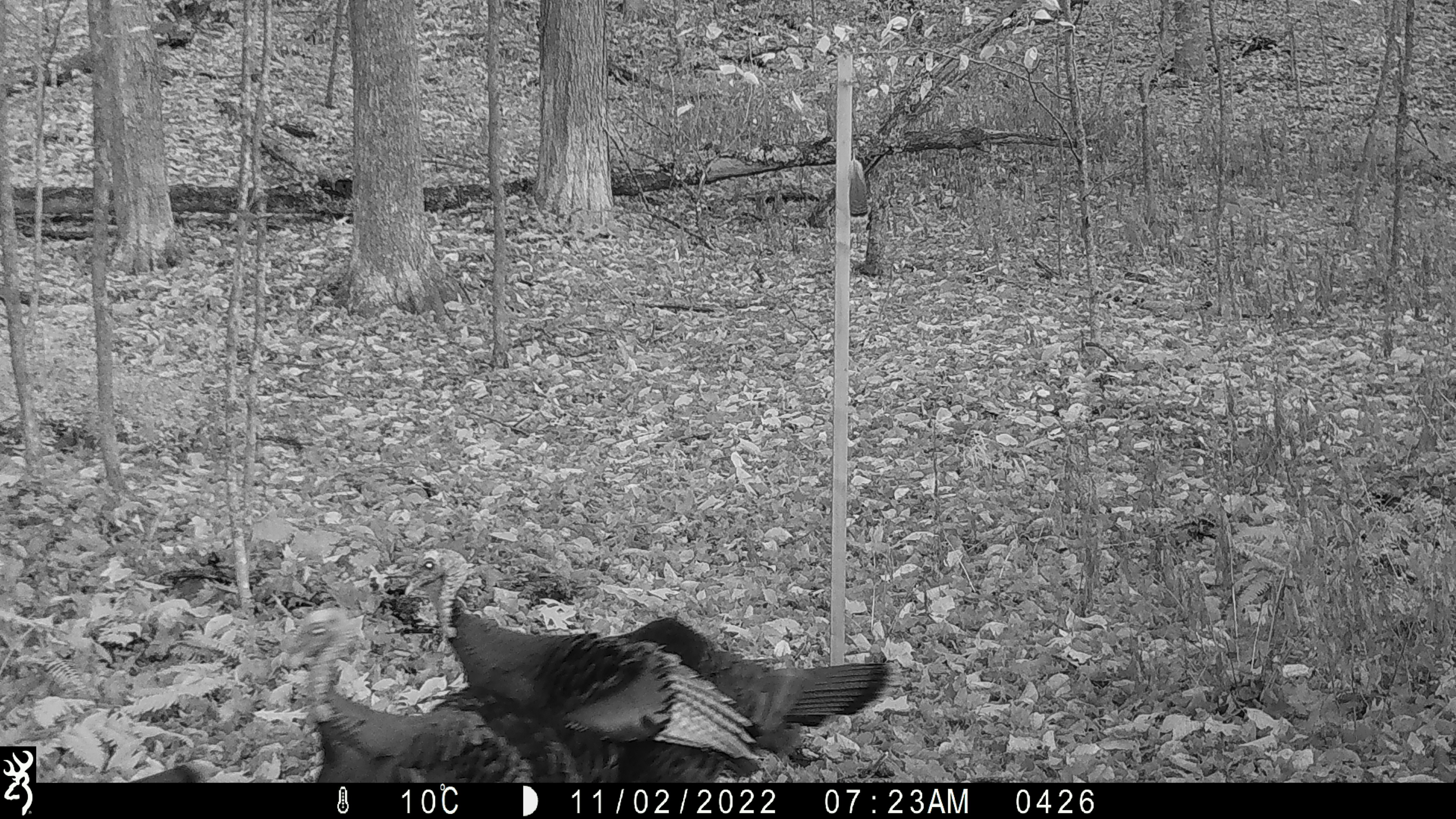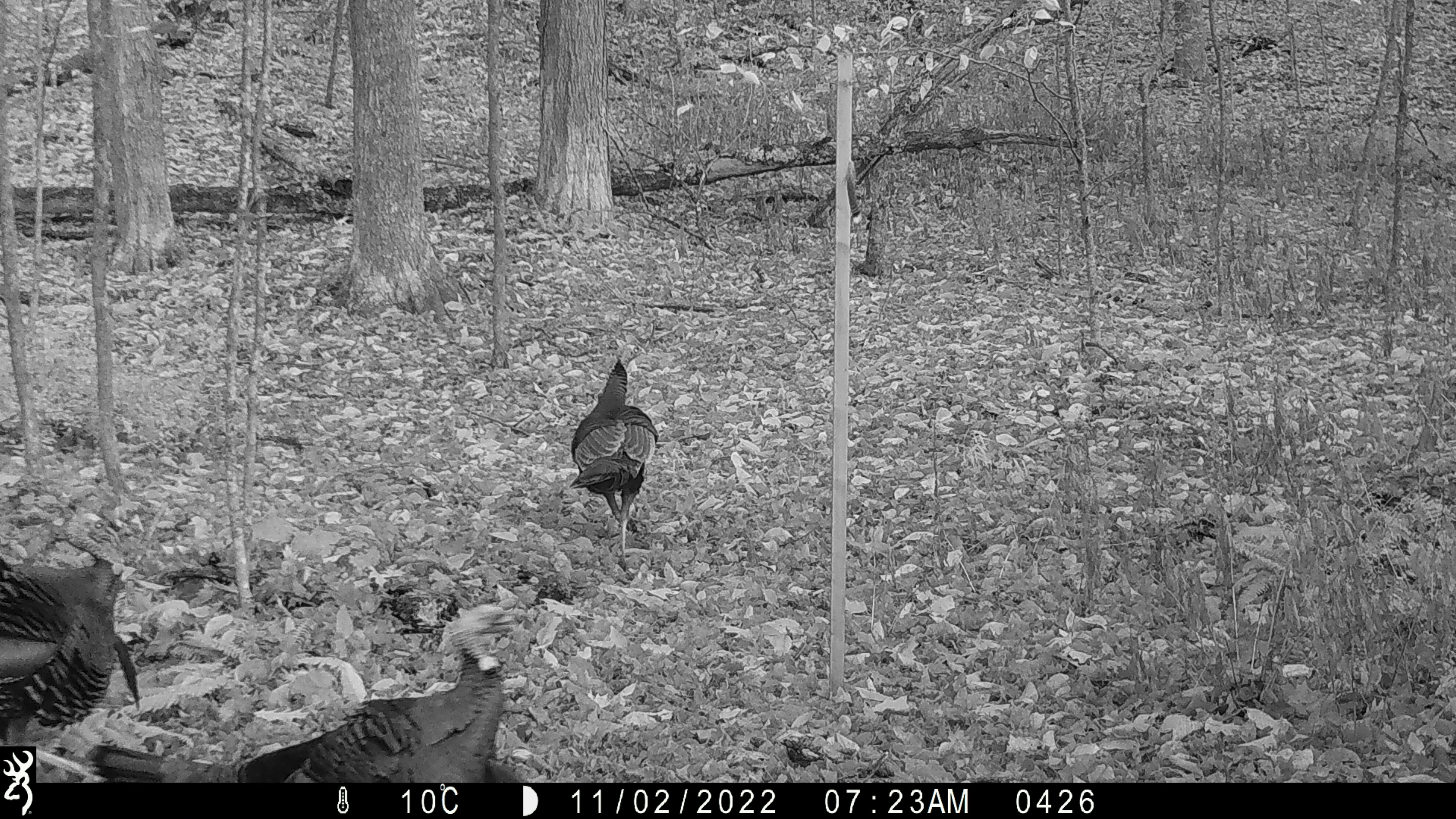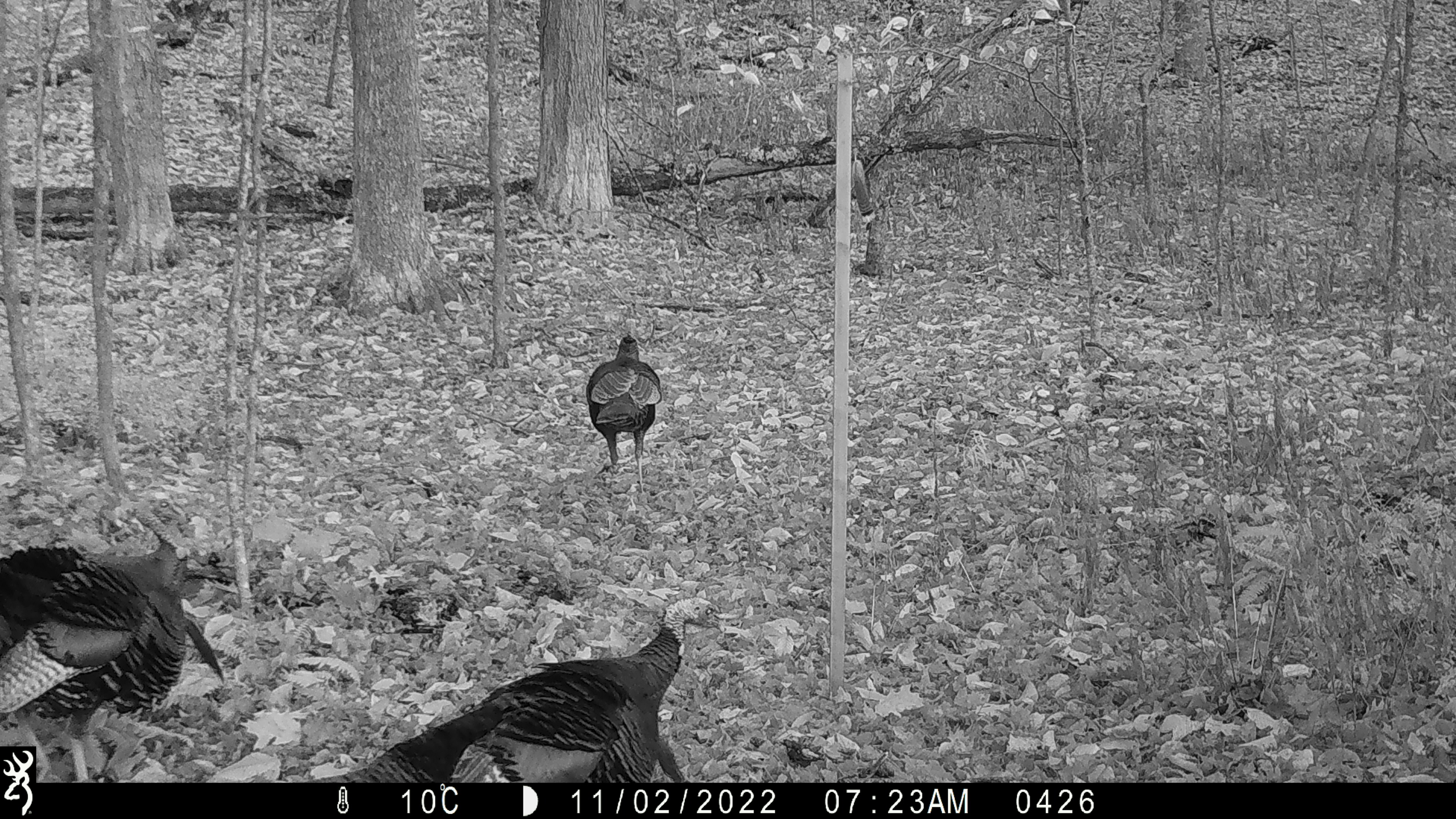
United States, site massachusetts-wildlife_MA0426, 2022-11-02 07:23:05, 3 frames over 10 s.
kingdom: Animalia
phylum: Chordata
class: Aves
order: Galliformes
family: Phasianidae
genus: Meleagris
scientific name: Meleagris gallopavo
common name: wild turkey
Wild turkey (Meleagris gallopavo).